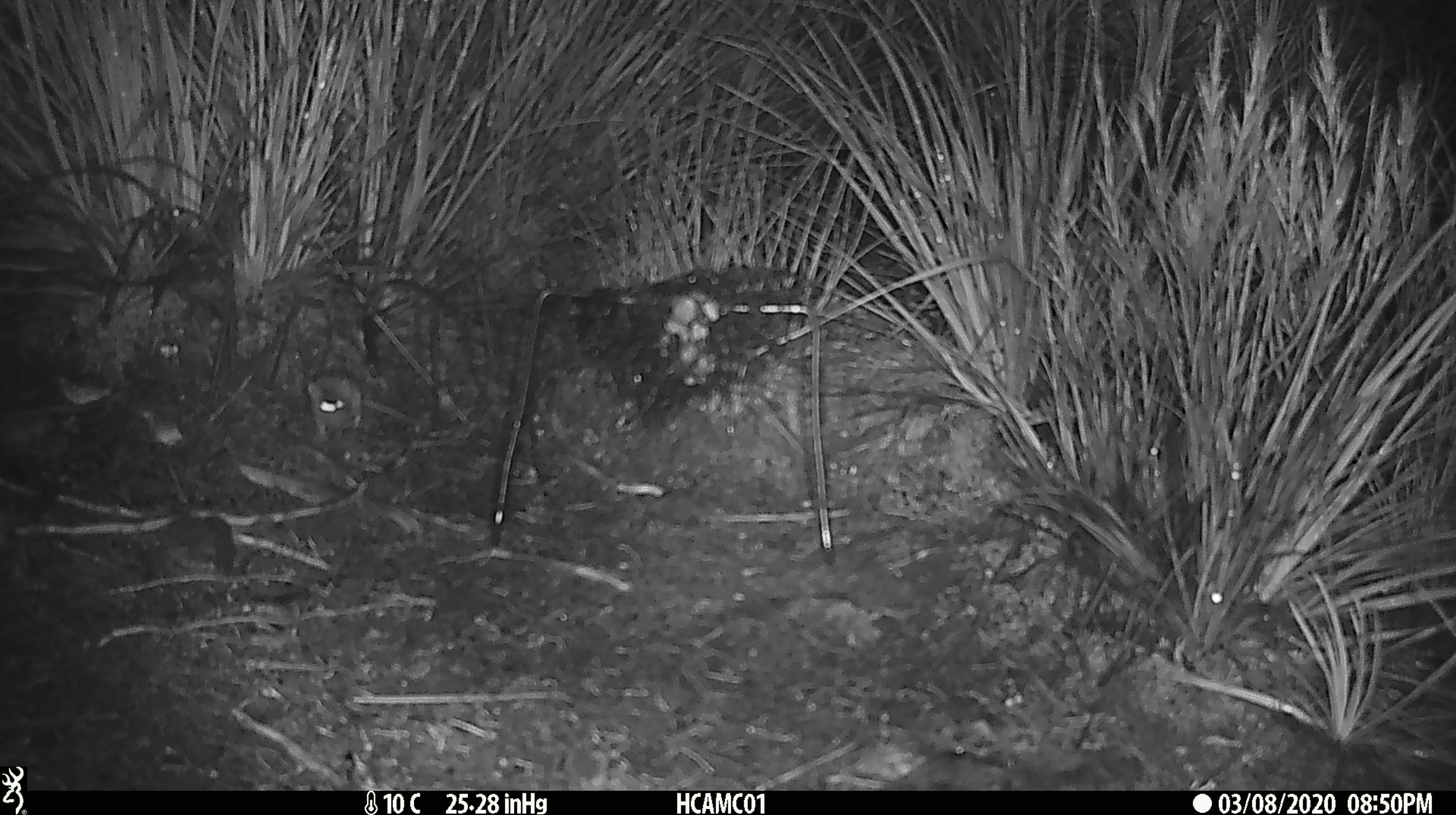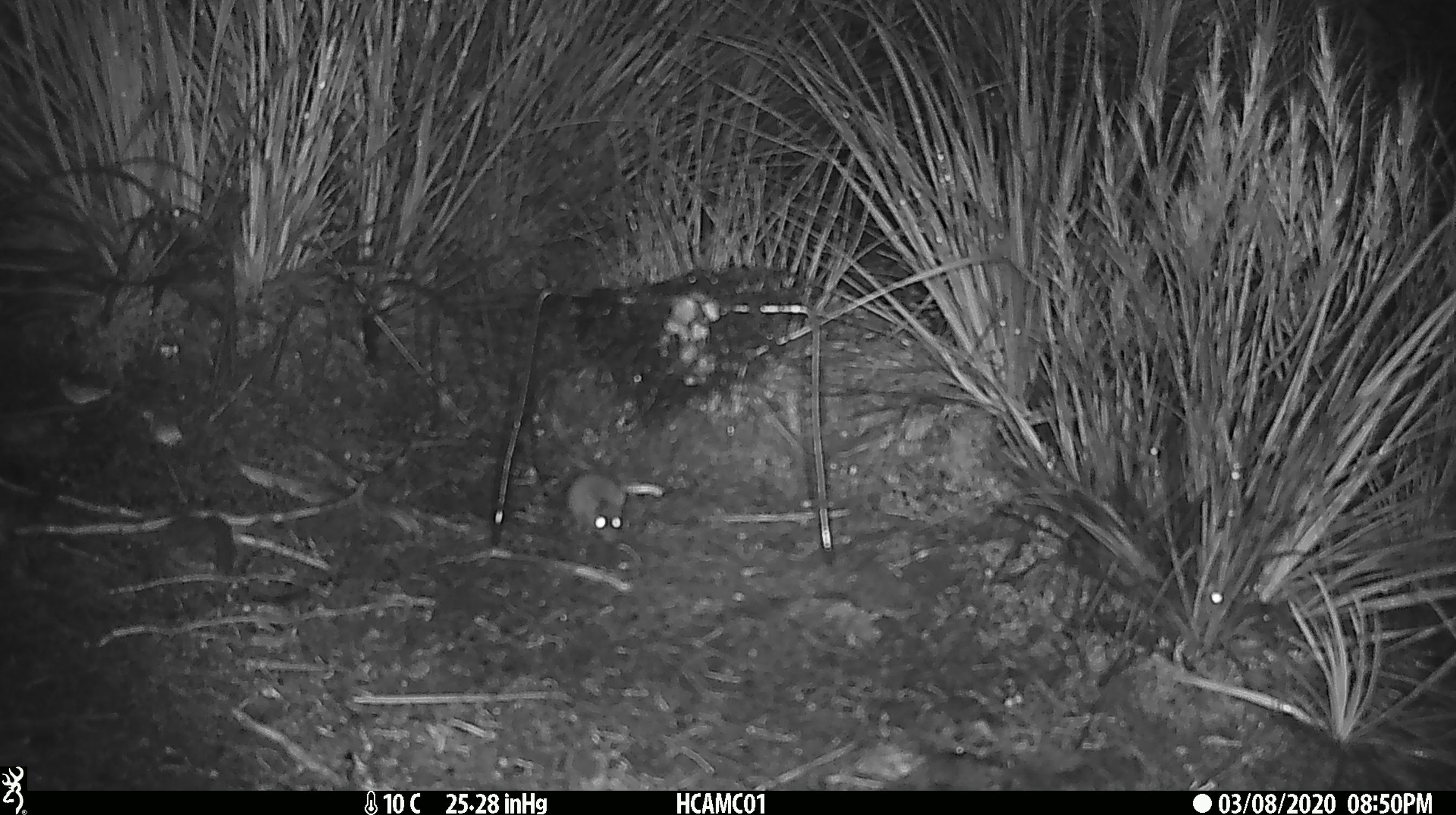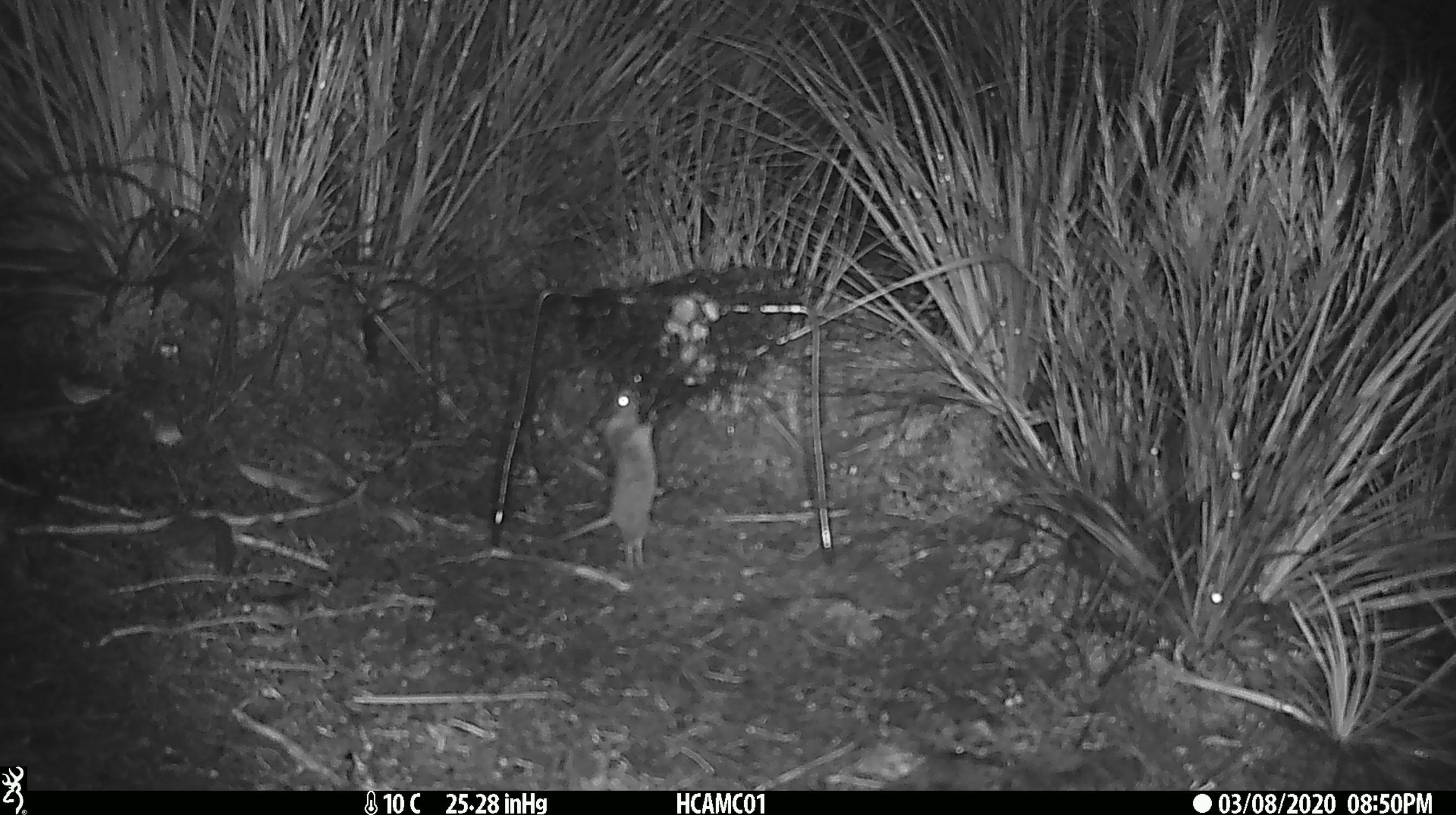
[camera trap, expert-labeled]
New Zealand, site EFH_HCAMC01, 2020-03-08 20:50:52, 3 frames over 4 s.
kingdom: Animalia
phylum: Chordata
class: Mammalia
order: Rodentia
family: Muridae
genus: Mus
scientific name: Mus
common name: mouse